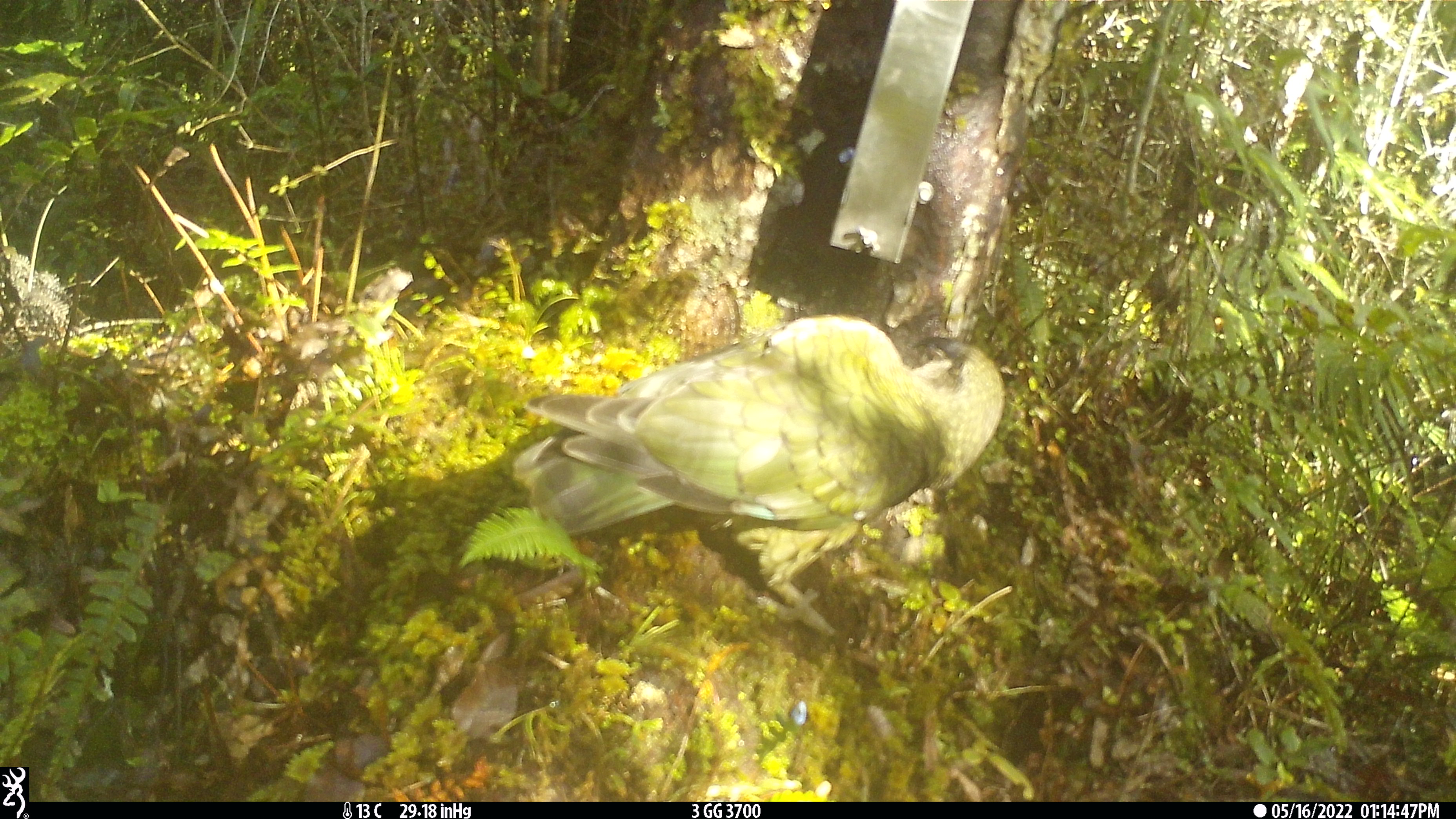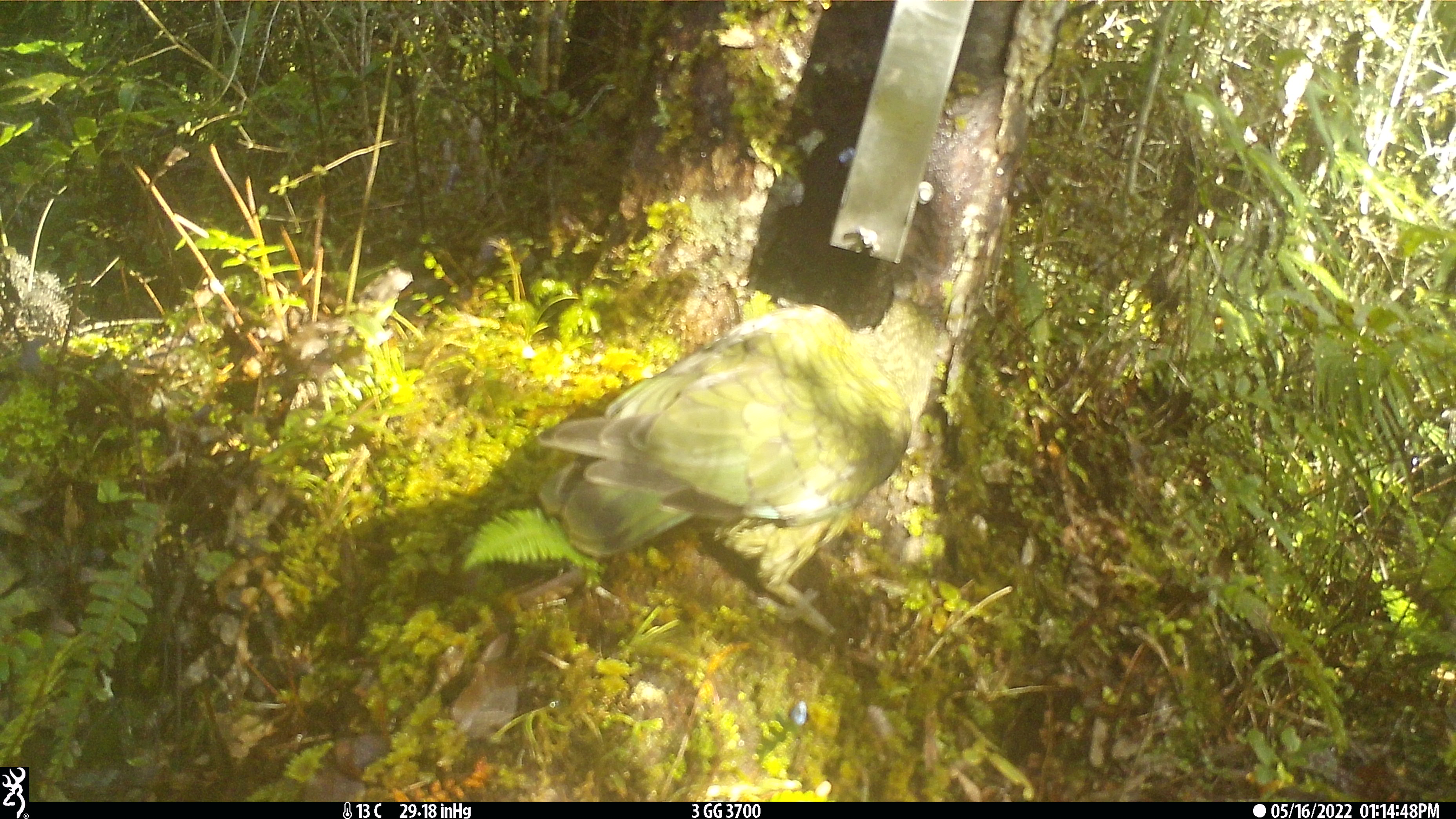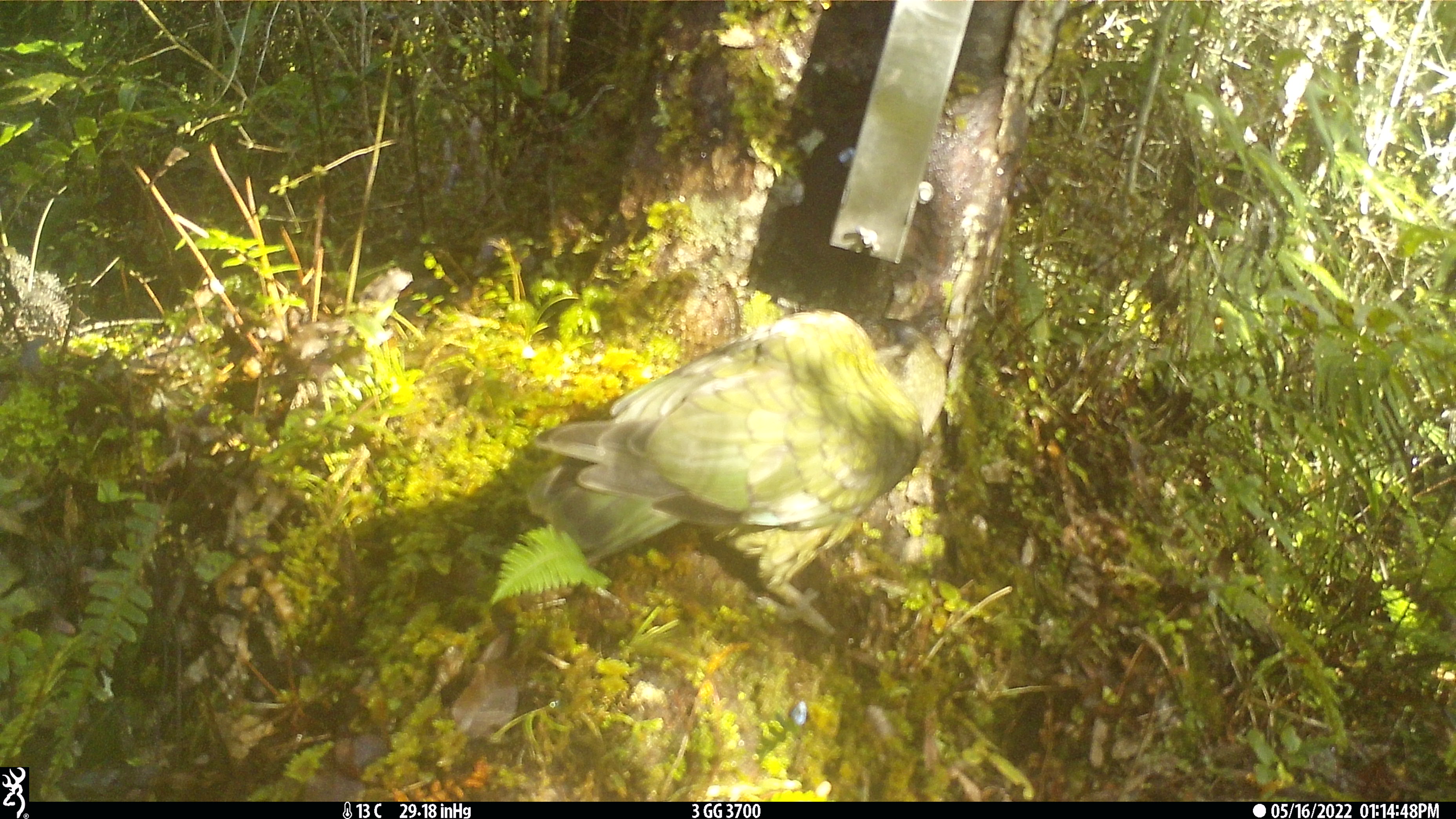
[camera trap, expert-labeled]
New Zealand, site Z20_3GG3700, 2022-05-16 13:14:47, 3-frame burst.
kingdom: Animalia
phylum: Chordata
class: Aves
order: Psittaciformes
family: Strigopidae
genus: Nestor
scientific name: Nestor notabilis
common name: kea